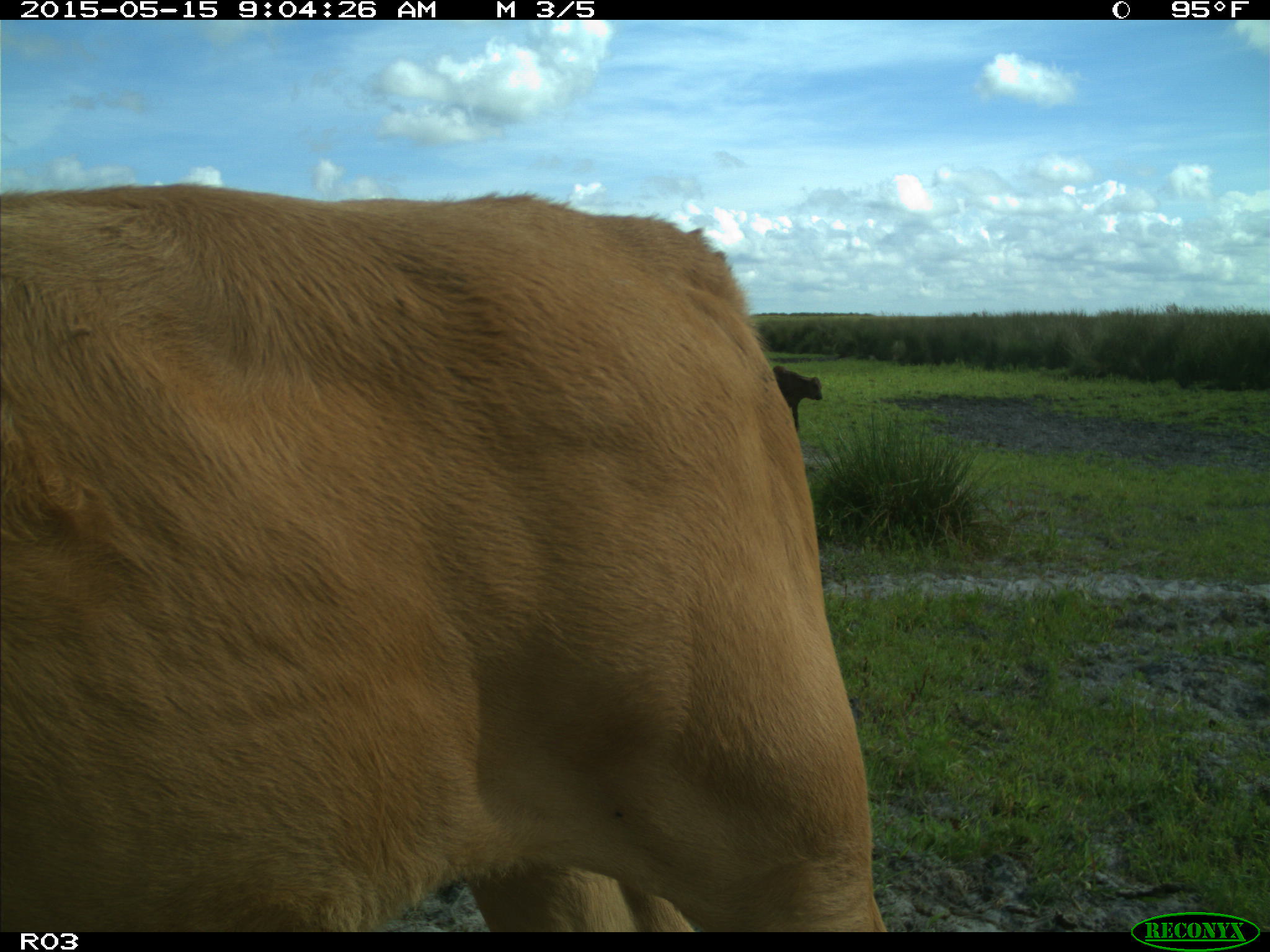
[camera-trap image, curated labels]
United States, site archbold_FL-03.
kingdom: Animalia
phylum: Chordata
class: Mammalia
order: Artiodactyla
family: Bovidae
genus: Bos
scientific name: Bos taurus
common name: domestic cow